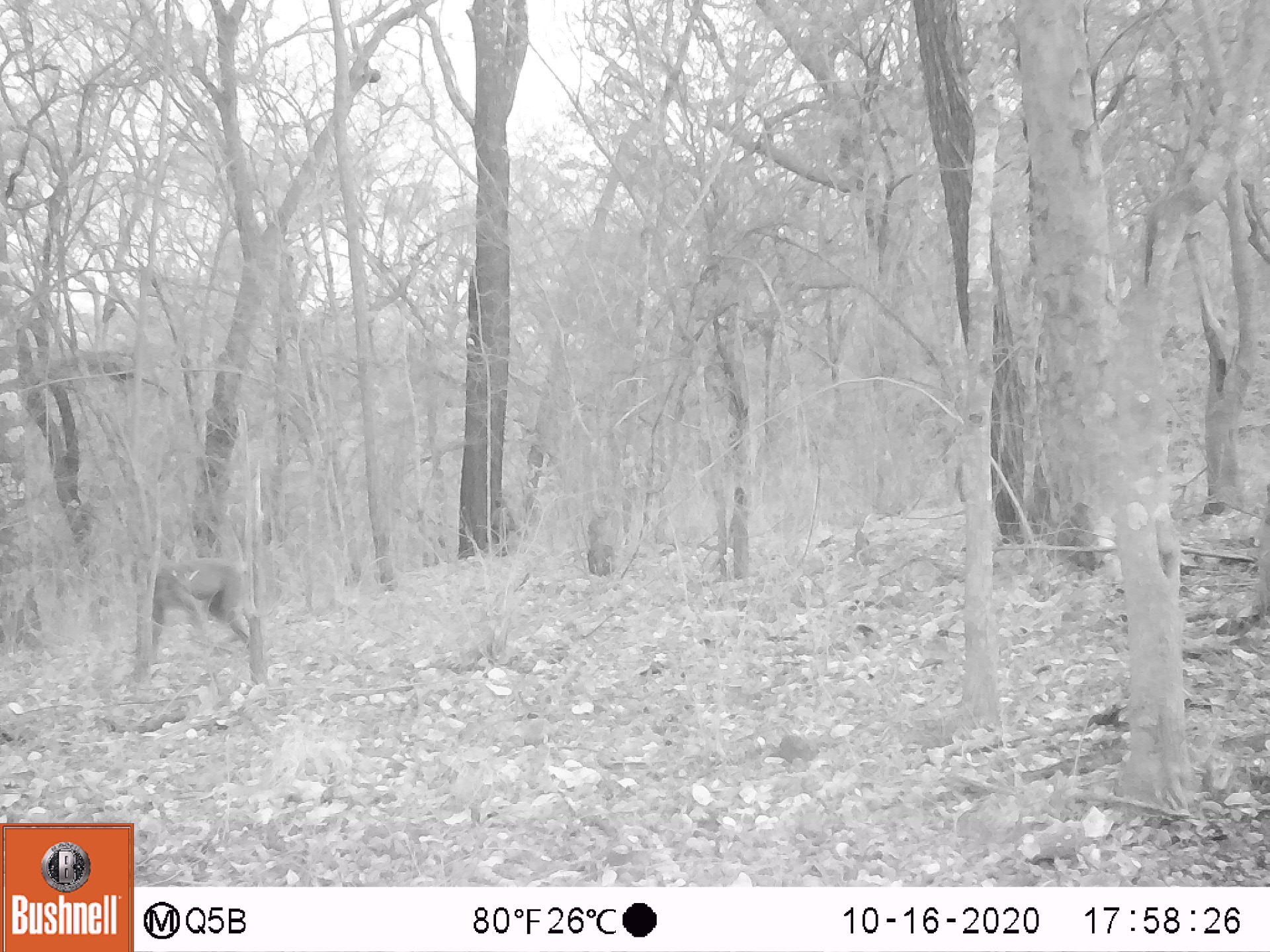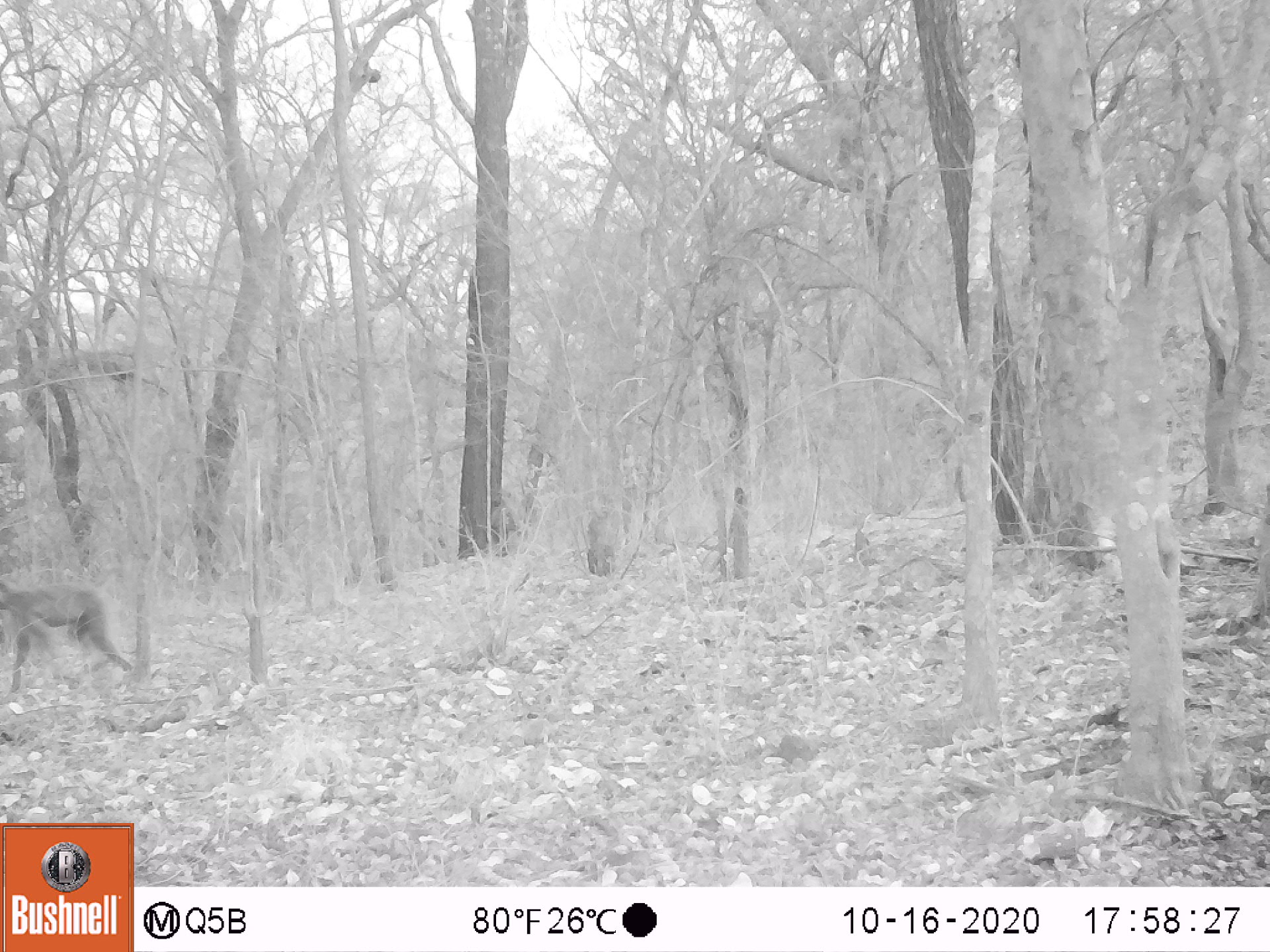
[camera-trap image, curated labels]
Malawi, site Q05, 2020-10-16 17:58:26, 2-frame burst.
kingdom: Animalia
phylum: Chordata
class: Mammalia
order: Primates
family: Cercopithecidae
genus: Papio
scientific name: Papio cynocephalus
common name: yellow baboon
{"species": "yellow baboon (Papio cynocephalus)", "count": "1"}